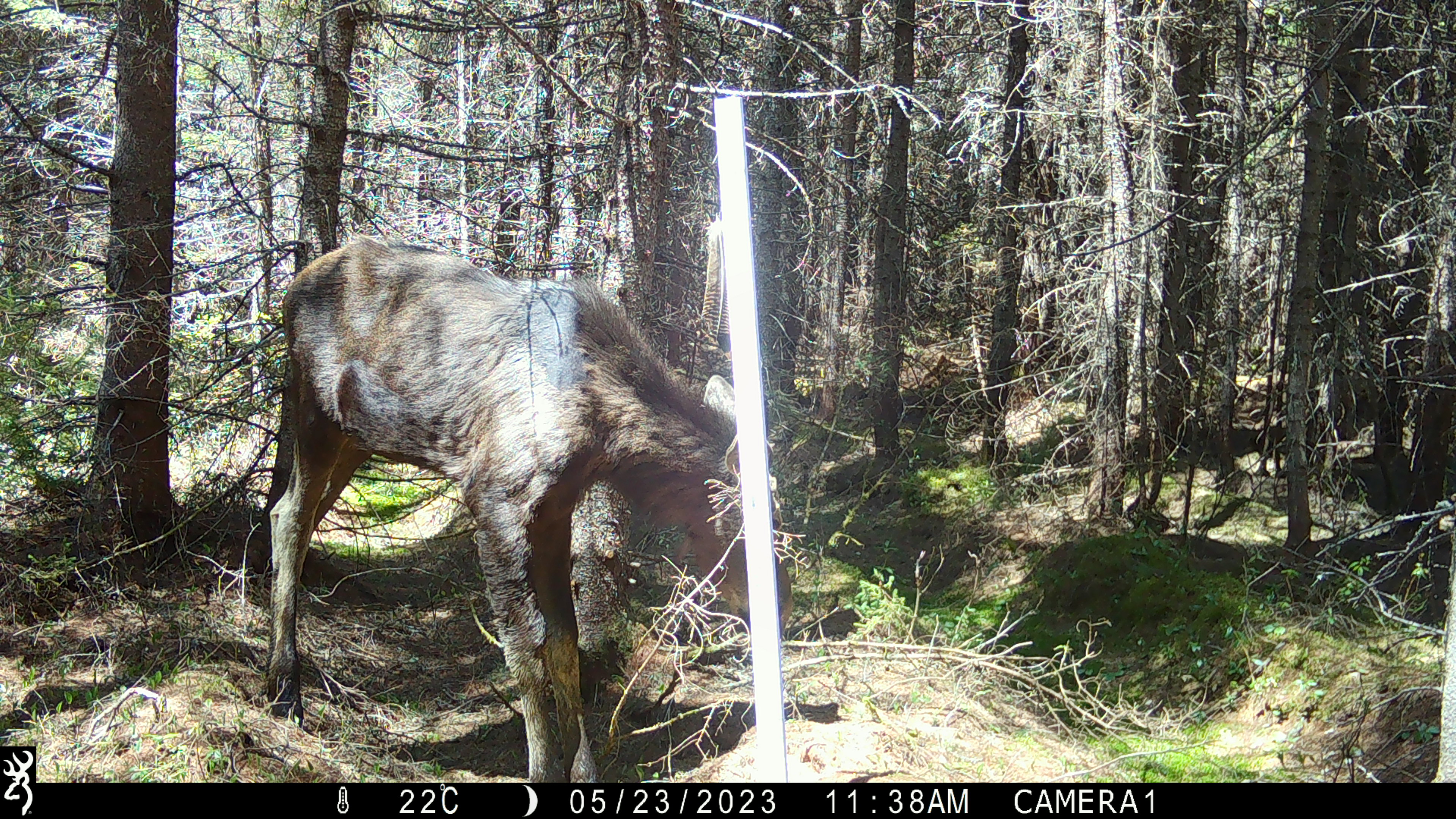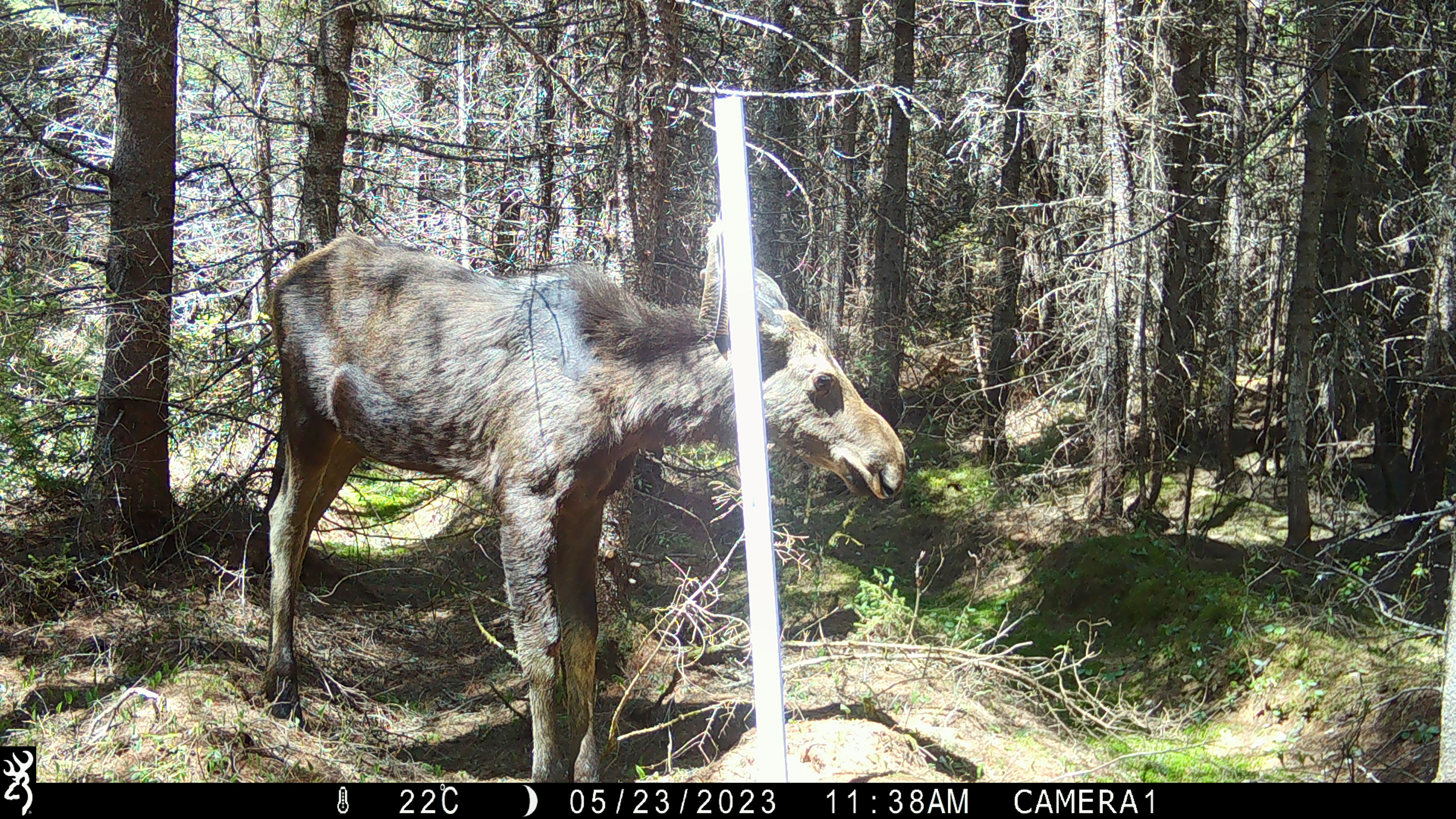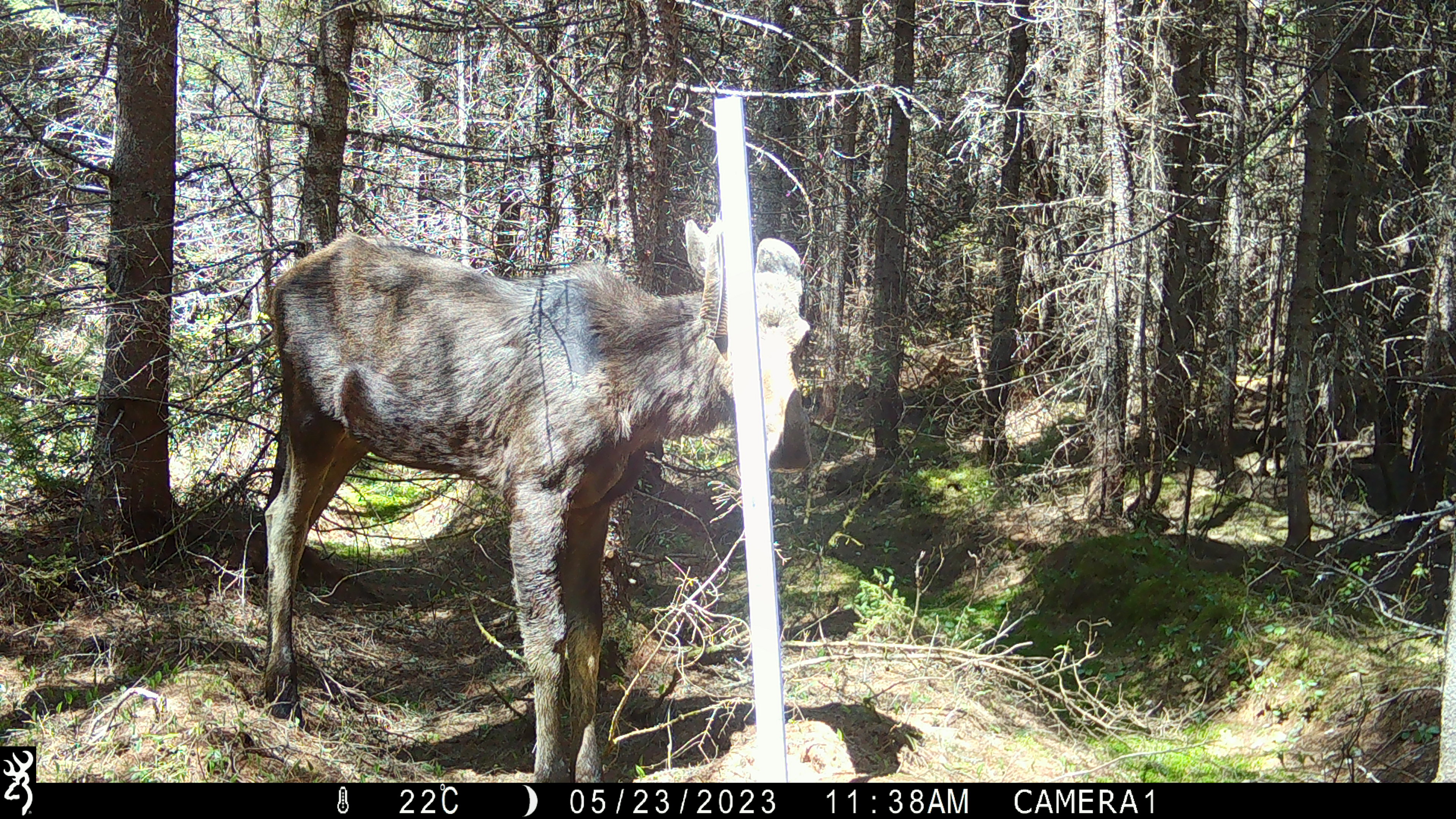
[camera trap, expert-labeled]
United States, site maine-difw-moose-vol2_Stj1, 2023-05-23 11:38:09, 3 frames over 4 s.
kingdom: Animalia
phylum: Chordata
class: Mammalia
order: Artiodactyla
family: Cervidae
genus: Alces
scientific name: Alces alces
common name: moose